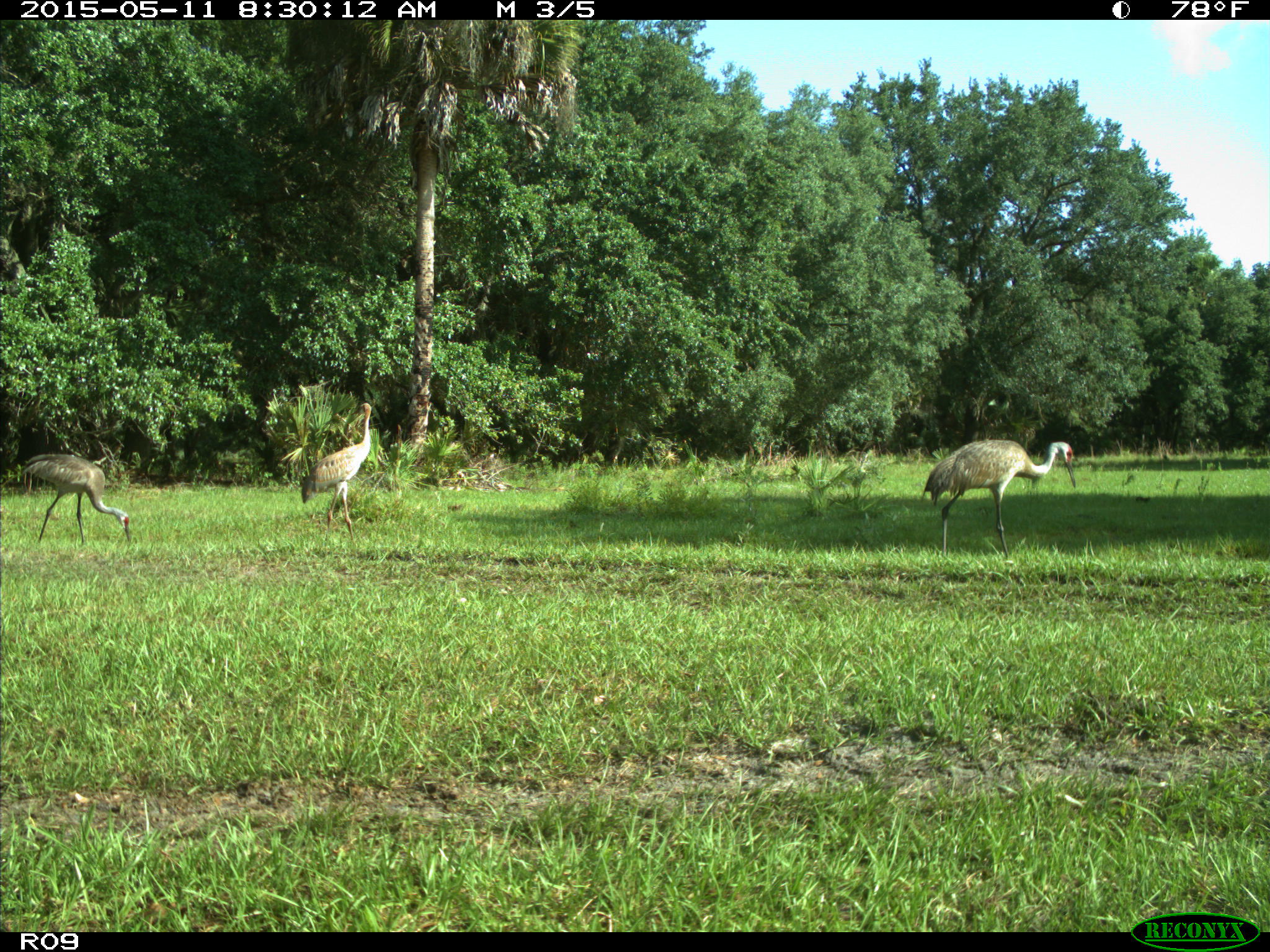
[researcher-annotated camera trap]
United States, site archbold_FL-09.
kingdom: Animalia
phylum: Chordata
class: Aves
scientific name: Aves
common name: birds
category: unidentified bird